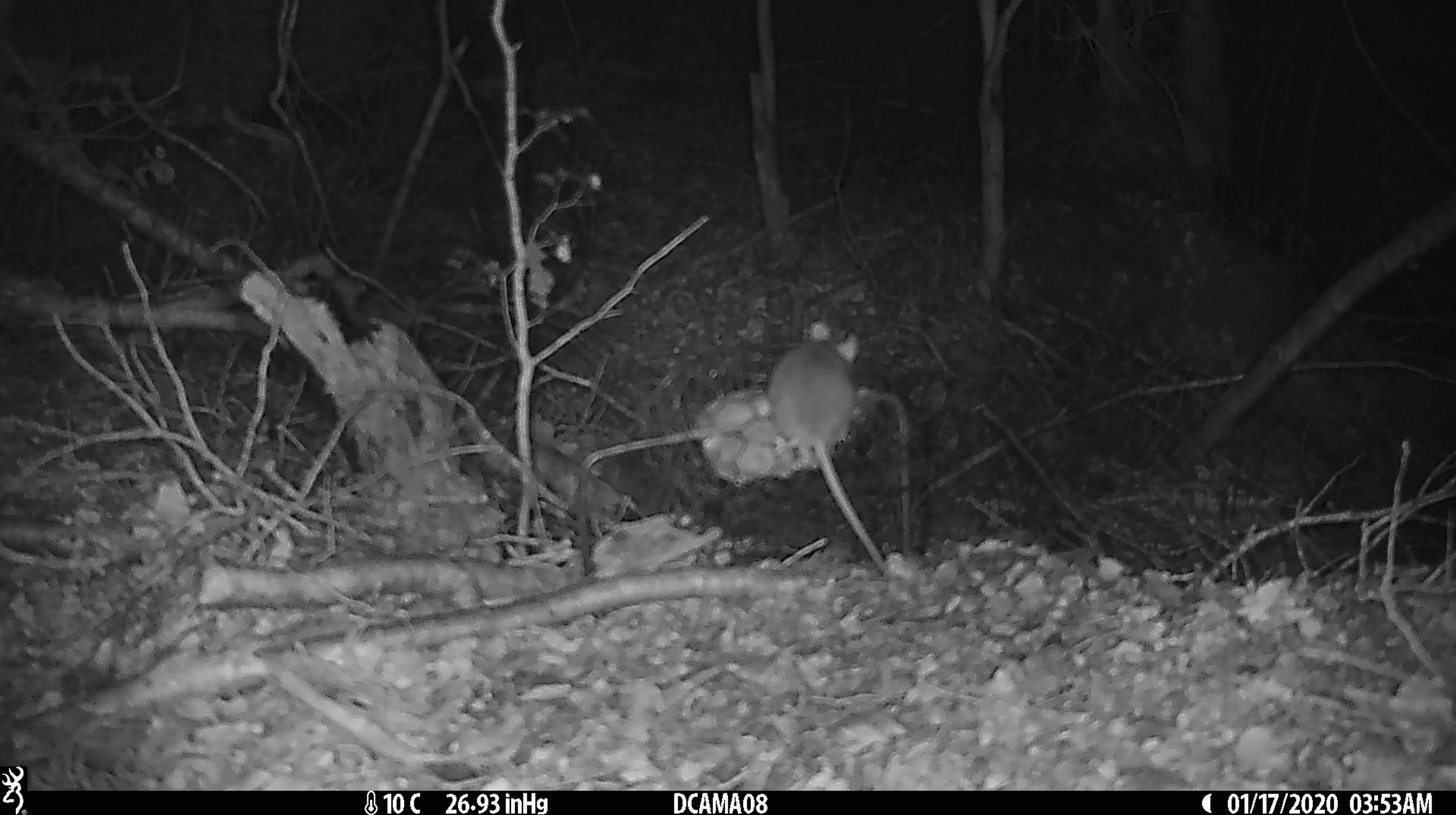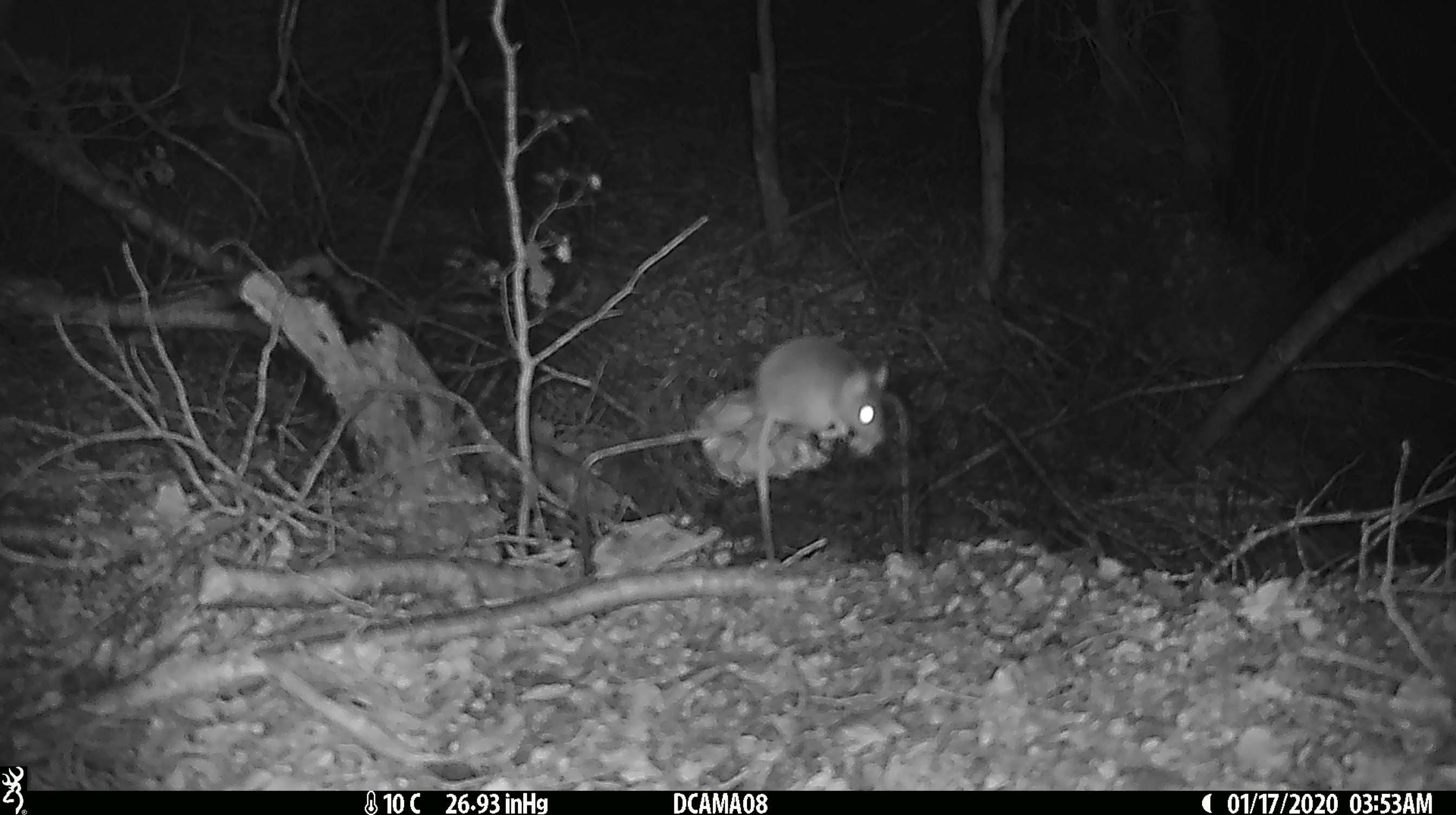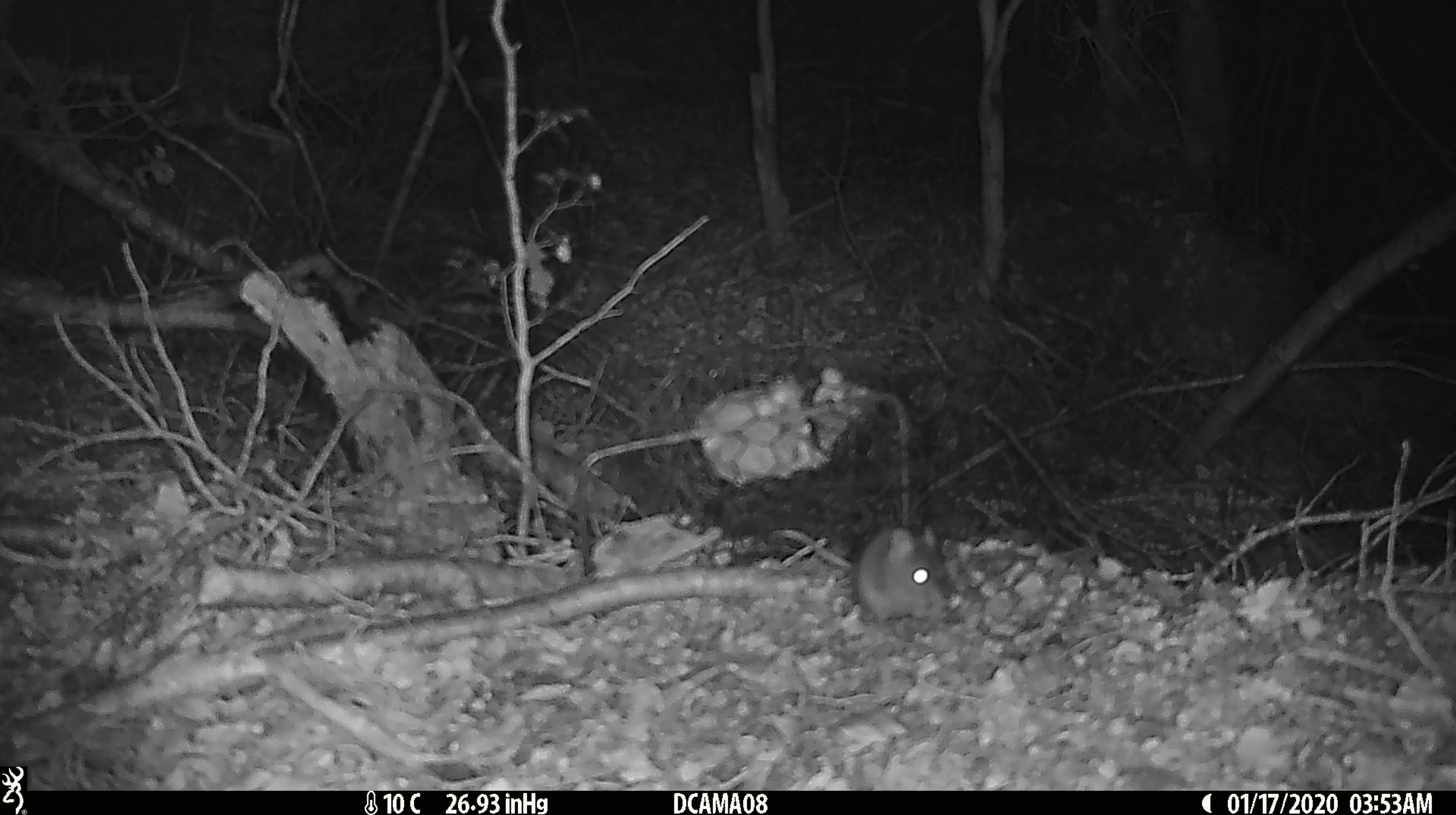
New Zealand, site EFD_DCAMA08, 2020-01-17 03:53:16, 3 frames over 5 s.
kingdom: Animalia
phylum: Chordata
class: Mammalia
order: Rodentia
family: Muridae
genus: Mus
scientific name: Mus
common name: mouse